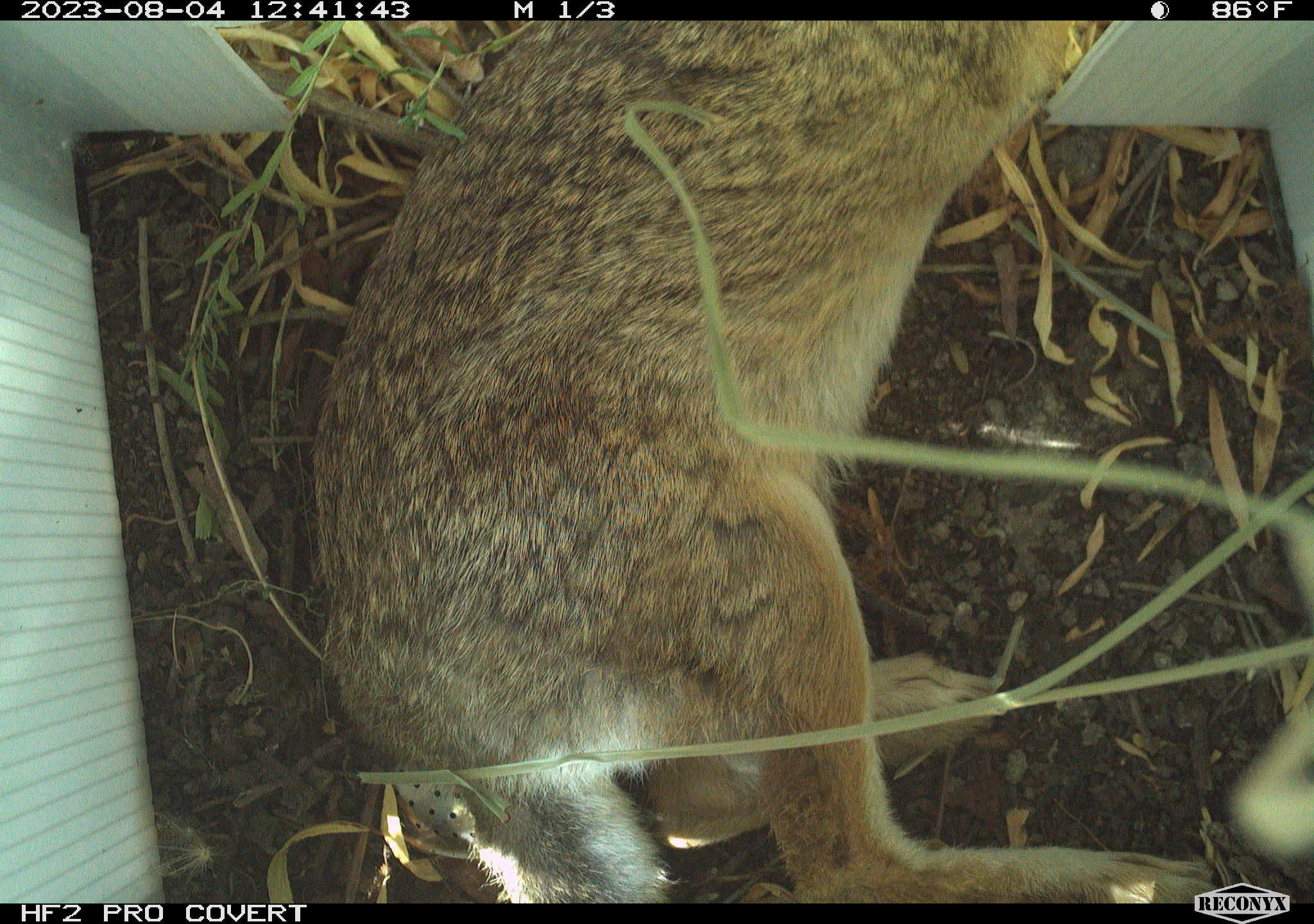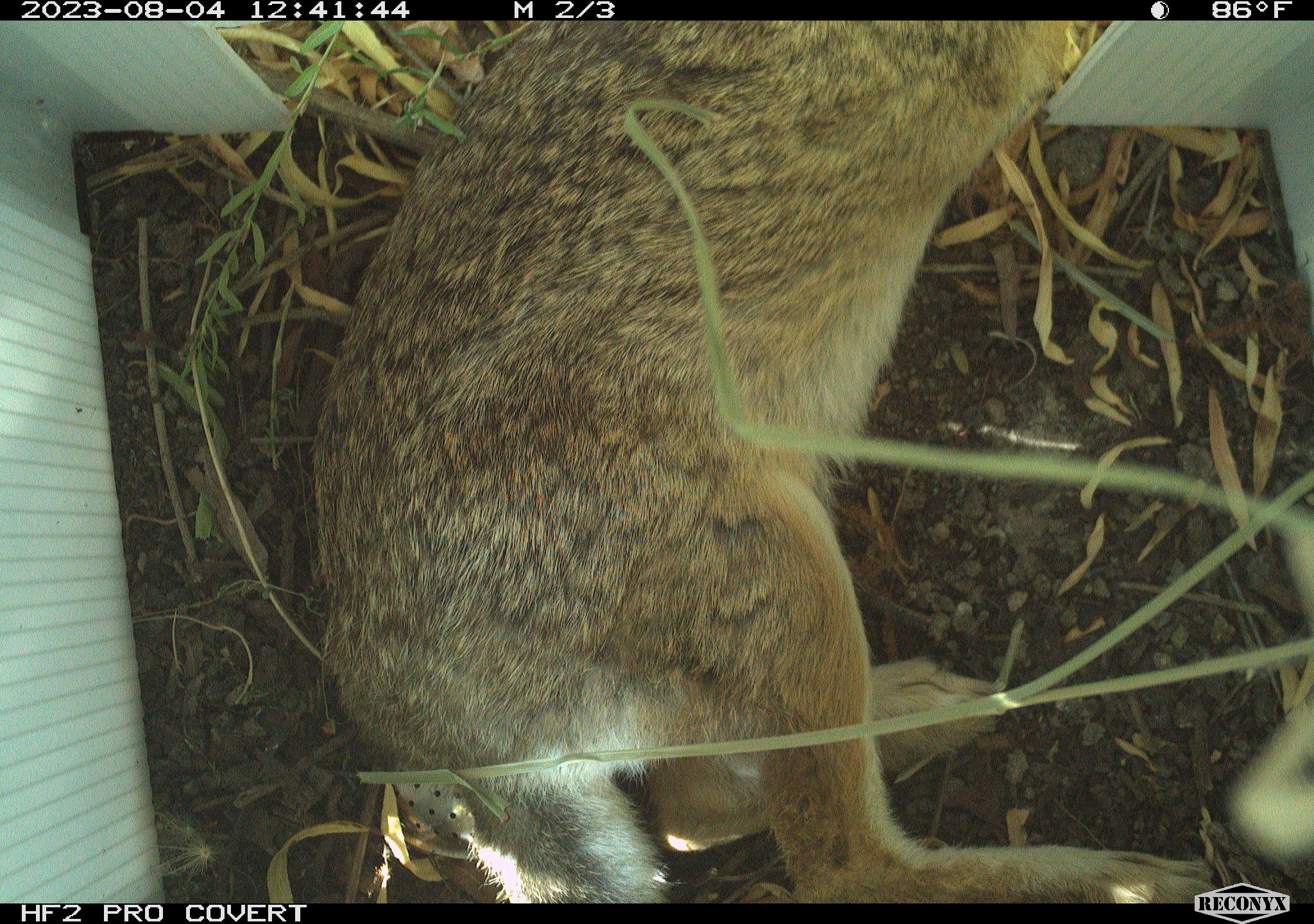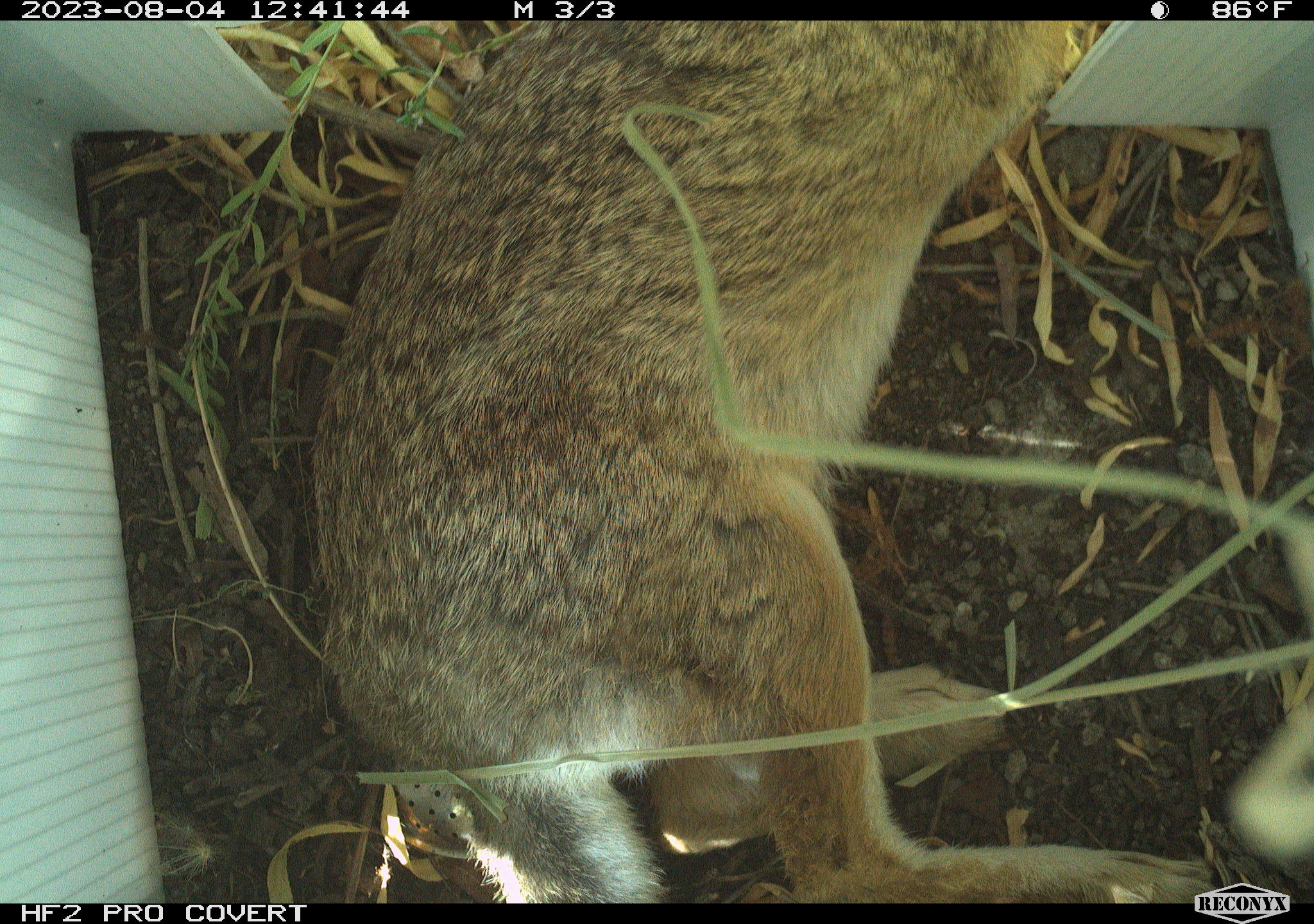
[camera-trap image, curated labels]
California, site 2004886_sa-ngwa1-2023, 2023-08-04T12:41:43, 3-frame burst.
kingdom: Animalia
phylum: Chordata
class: Mammalia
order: Lagomorpha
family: Leporidae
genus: Sylvilagus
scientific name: Sylvilagus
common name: cottontail rabbits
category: sylvilagus species